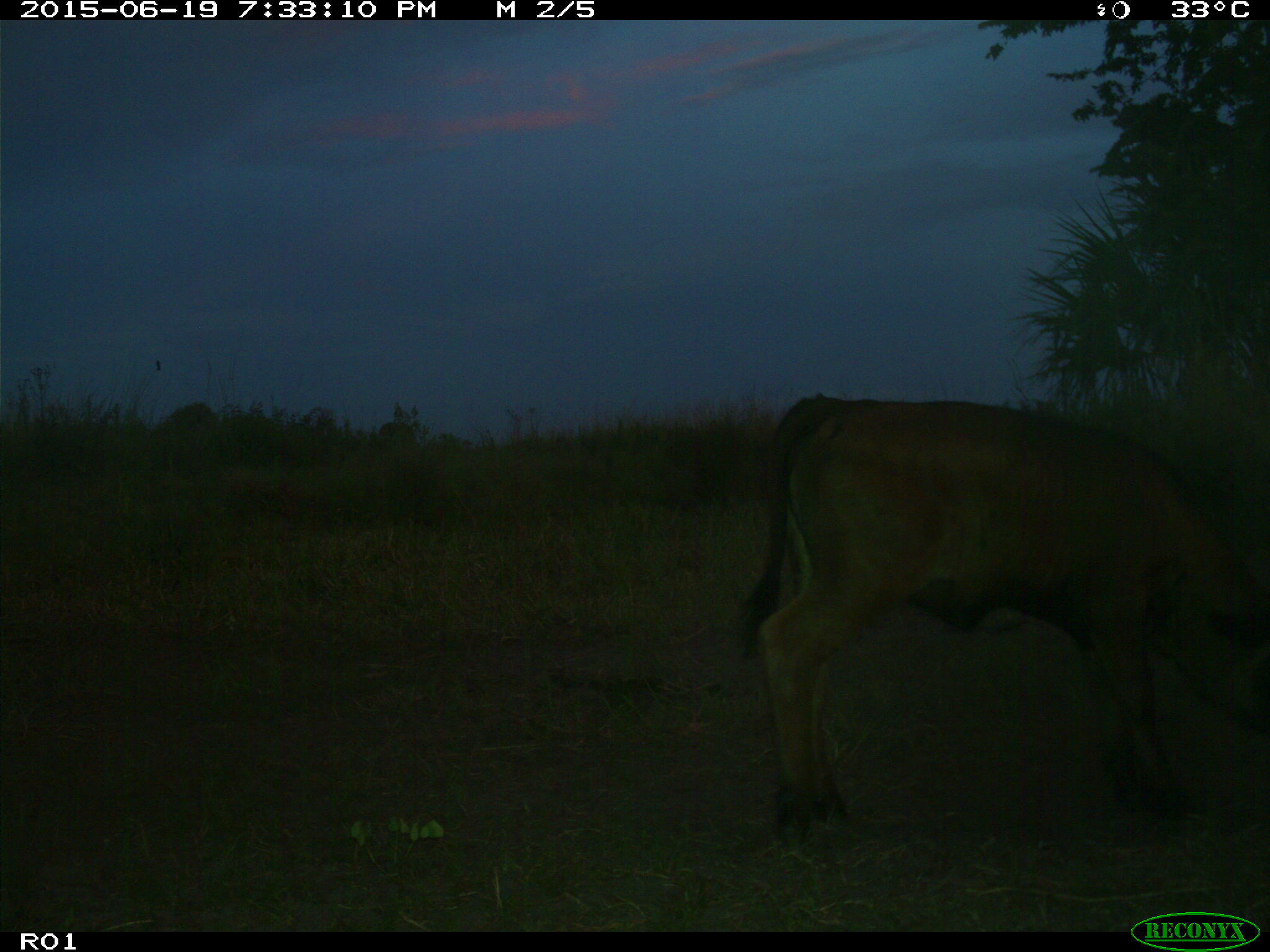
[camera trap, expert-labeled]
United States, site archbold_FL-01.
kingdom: Animalia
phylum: Chordata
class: Mammalia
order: Artiodactyla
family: Bovidae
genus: Bos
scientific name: Bos taurus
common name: domestic cow